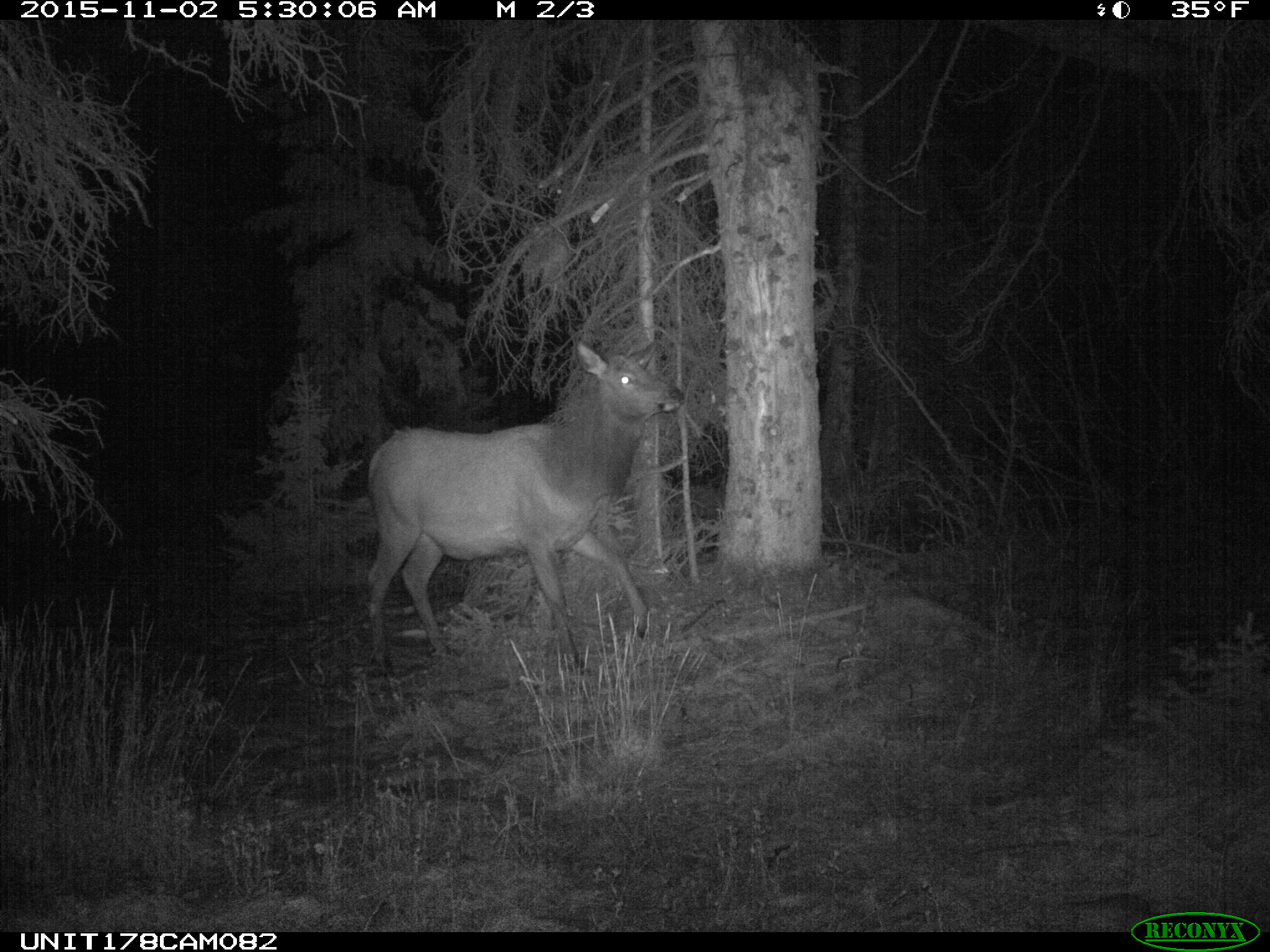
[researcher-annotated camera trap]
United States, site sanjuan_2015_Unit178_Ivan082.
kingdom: Animalia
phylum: Chordata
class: Mammalia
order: Artiodactyla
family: Cervidae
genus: Cervus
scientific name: Cervus elaphus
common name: red deer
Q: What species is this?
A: Cervus elaphus (red deer).